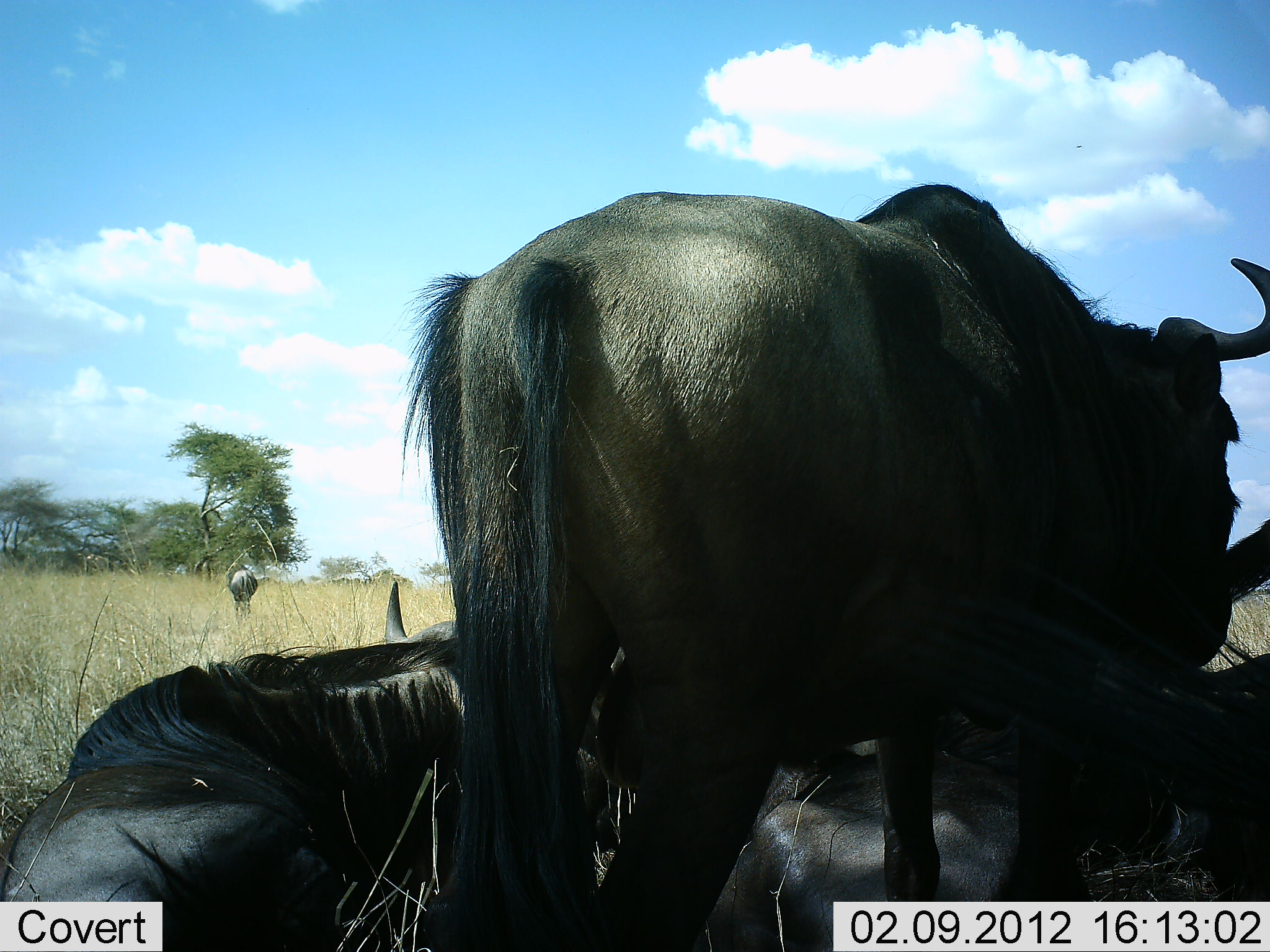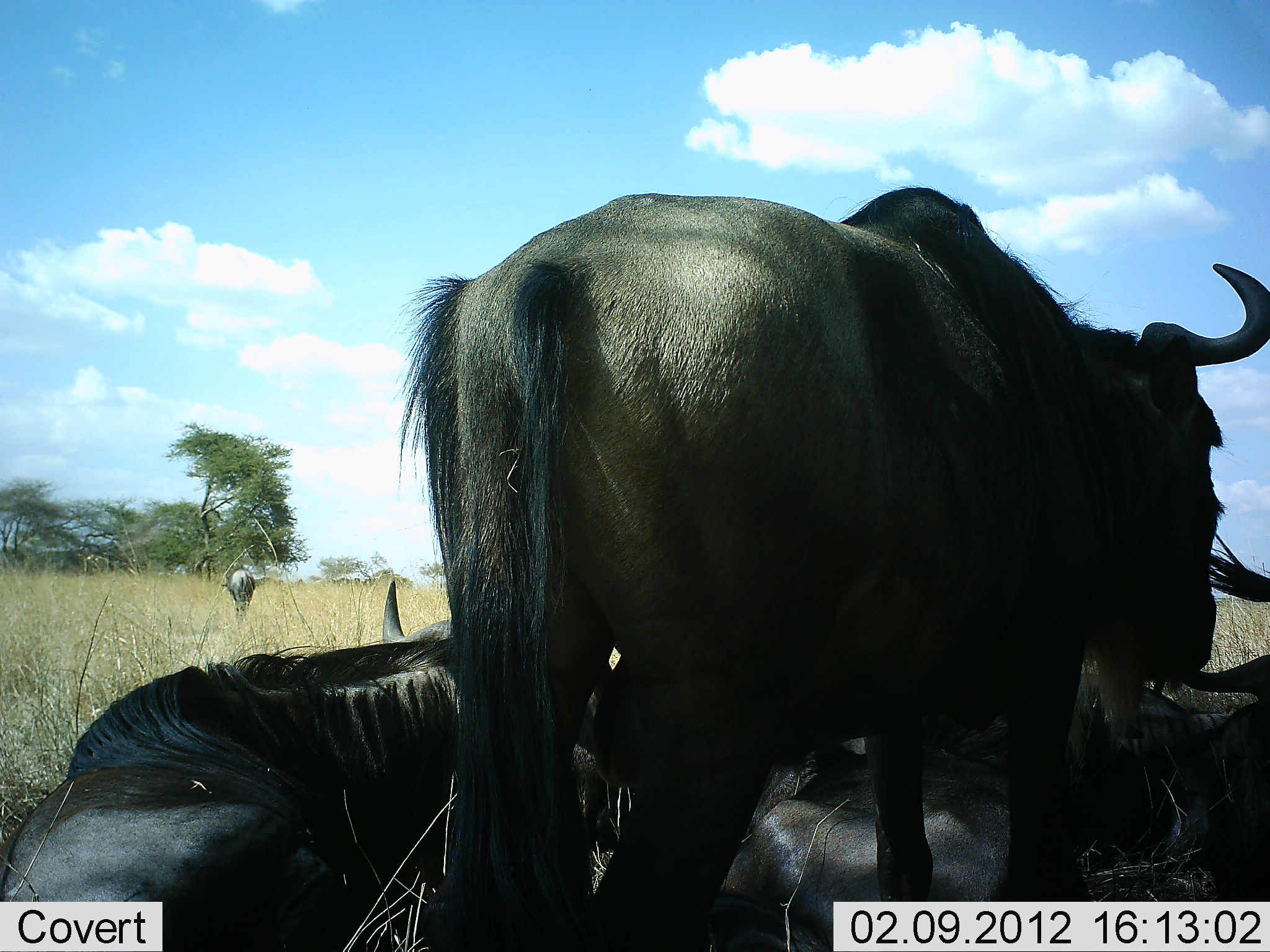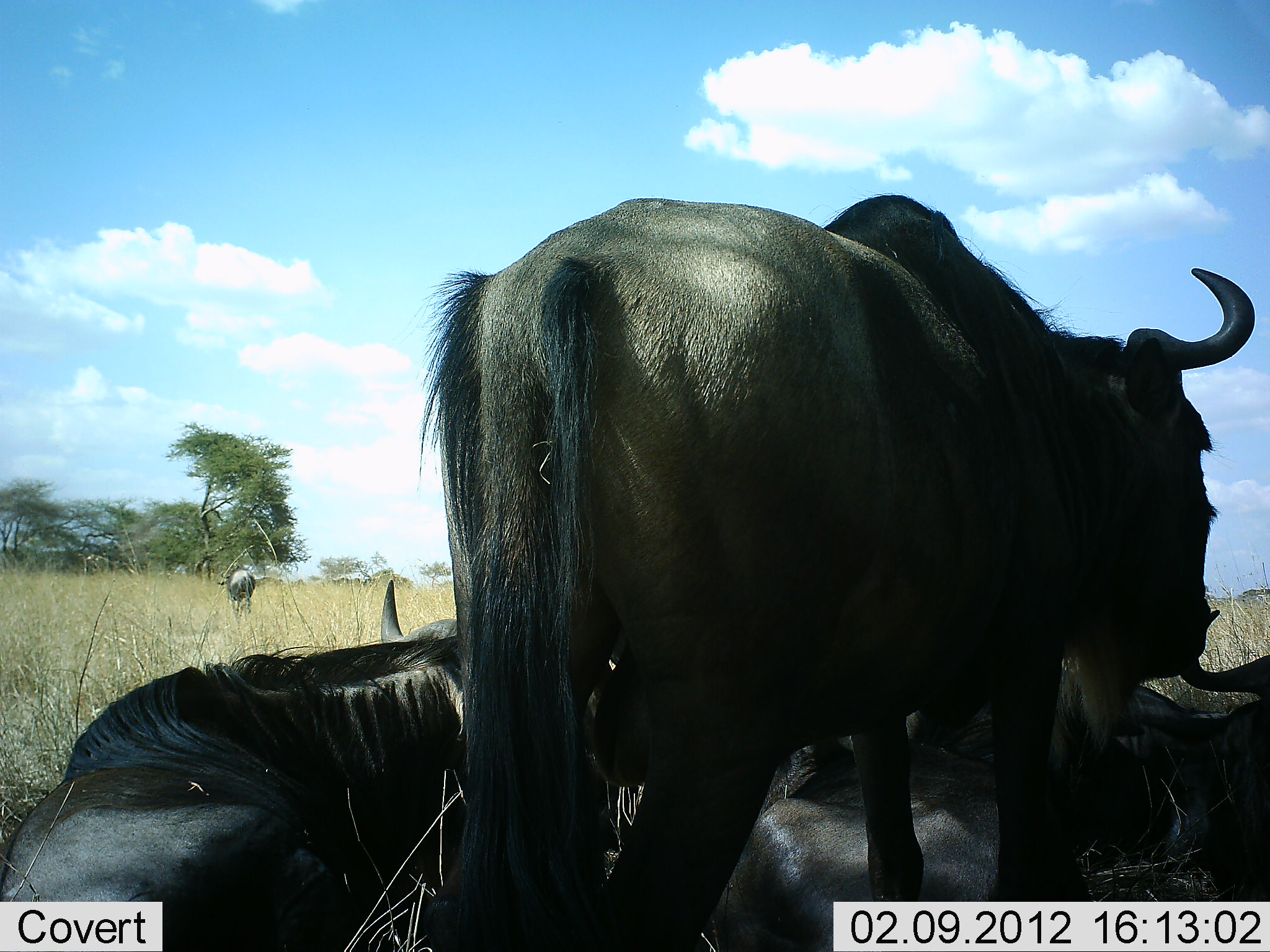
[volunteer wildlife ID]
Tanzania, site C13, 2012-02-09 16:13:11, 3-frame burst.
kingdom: Animalia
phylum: Chordata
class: Mammalia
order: Artiodactyla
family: Bovidae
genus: Connochaetes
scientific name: Connochaetes taurinus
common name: blue wildebeest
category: wildebeest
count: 5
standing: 68%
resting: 96%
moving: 7%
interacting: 0%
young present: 0%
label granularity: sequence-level